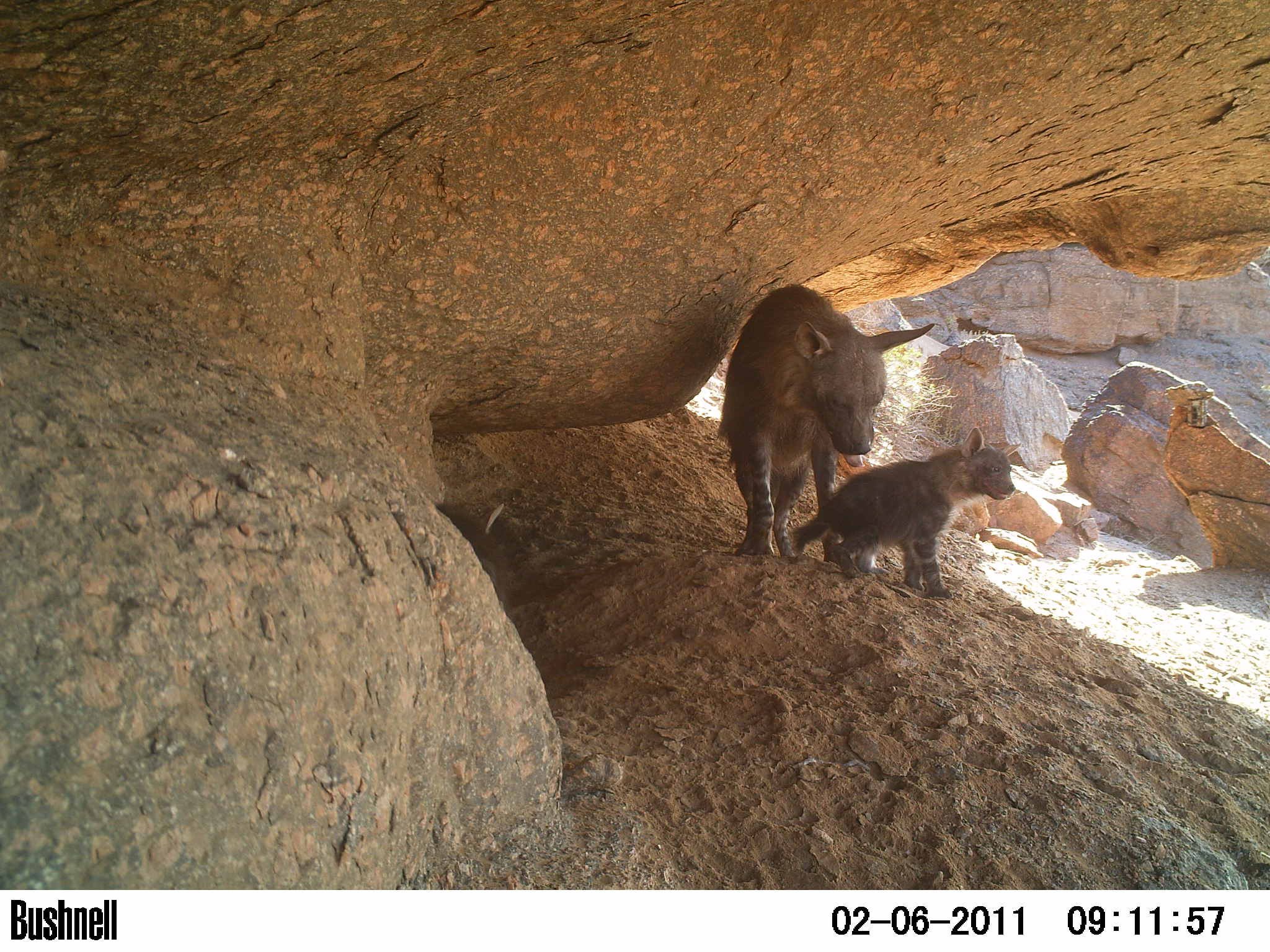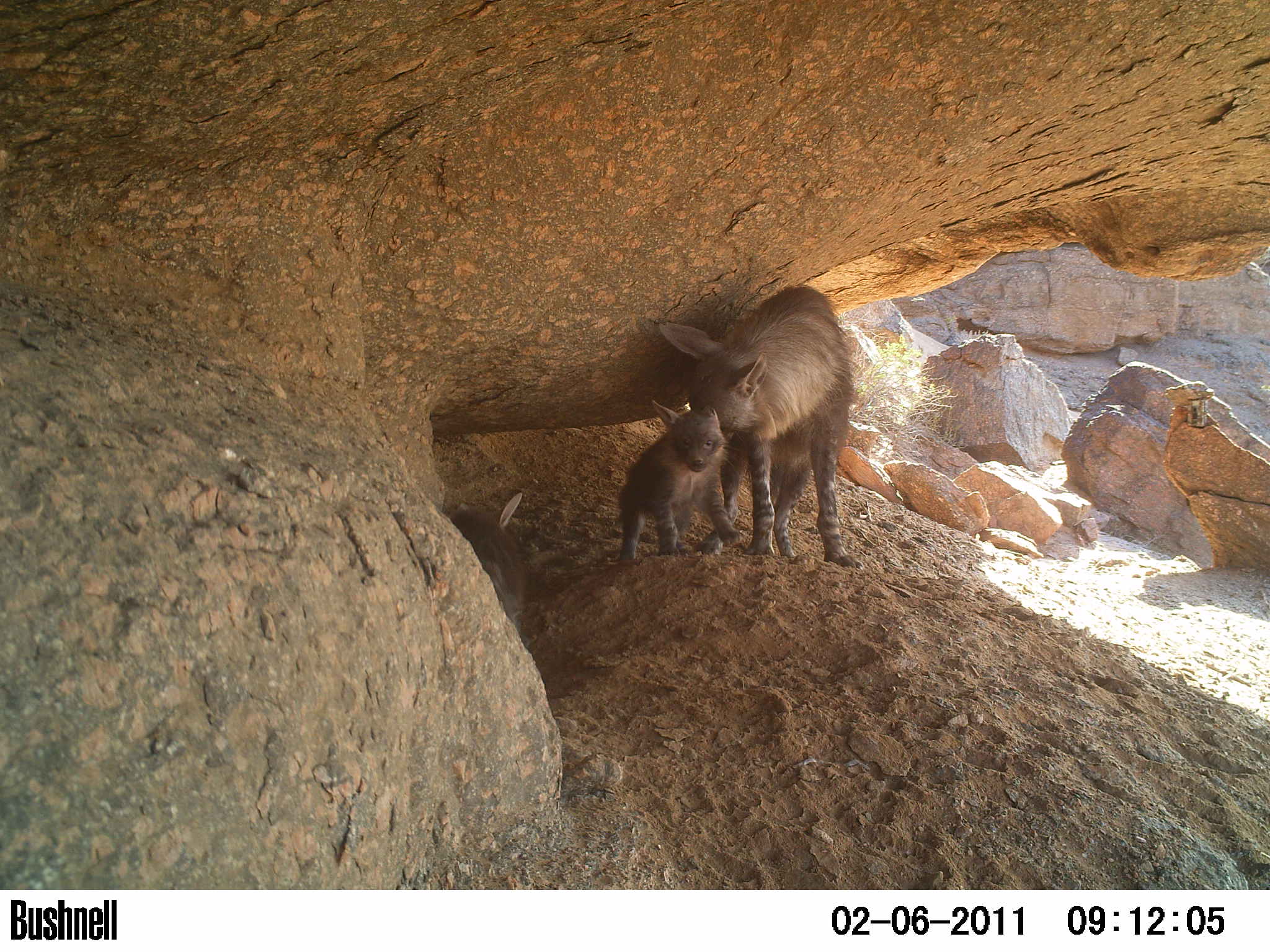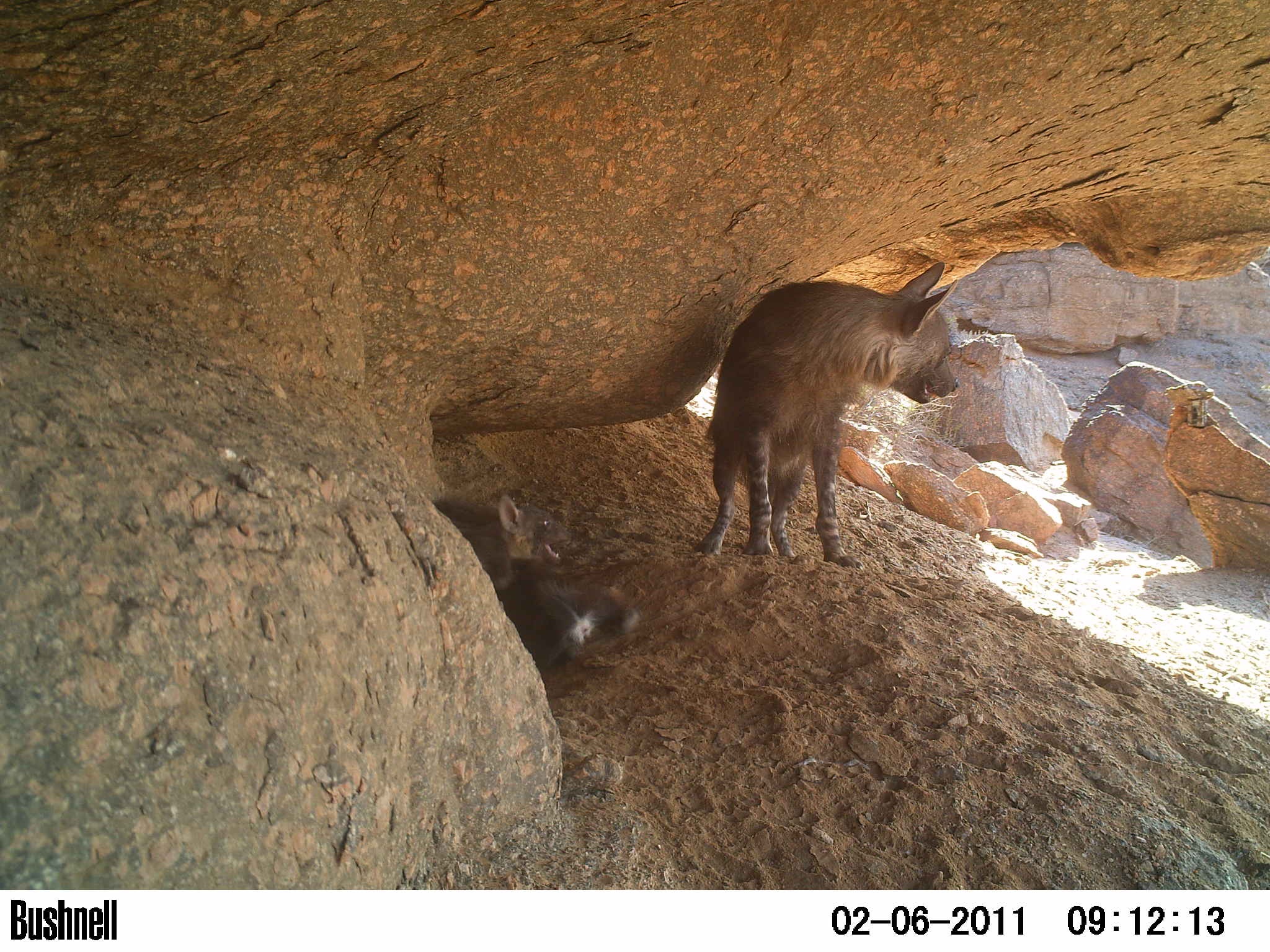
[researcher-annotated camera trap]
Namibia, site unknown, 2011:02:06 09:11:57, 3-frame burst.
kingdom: Animalia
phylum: Chordata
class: Mammalia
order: Carnivora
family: Hyaenidae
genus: Parahyaena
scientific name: Parahyaena brunnea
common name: brown hyena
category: hyaena brunnea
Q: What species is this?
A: Hyaena brunnea (brown hyena) (Parahyaena brunnea).